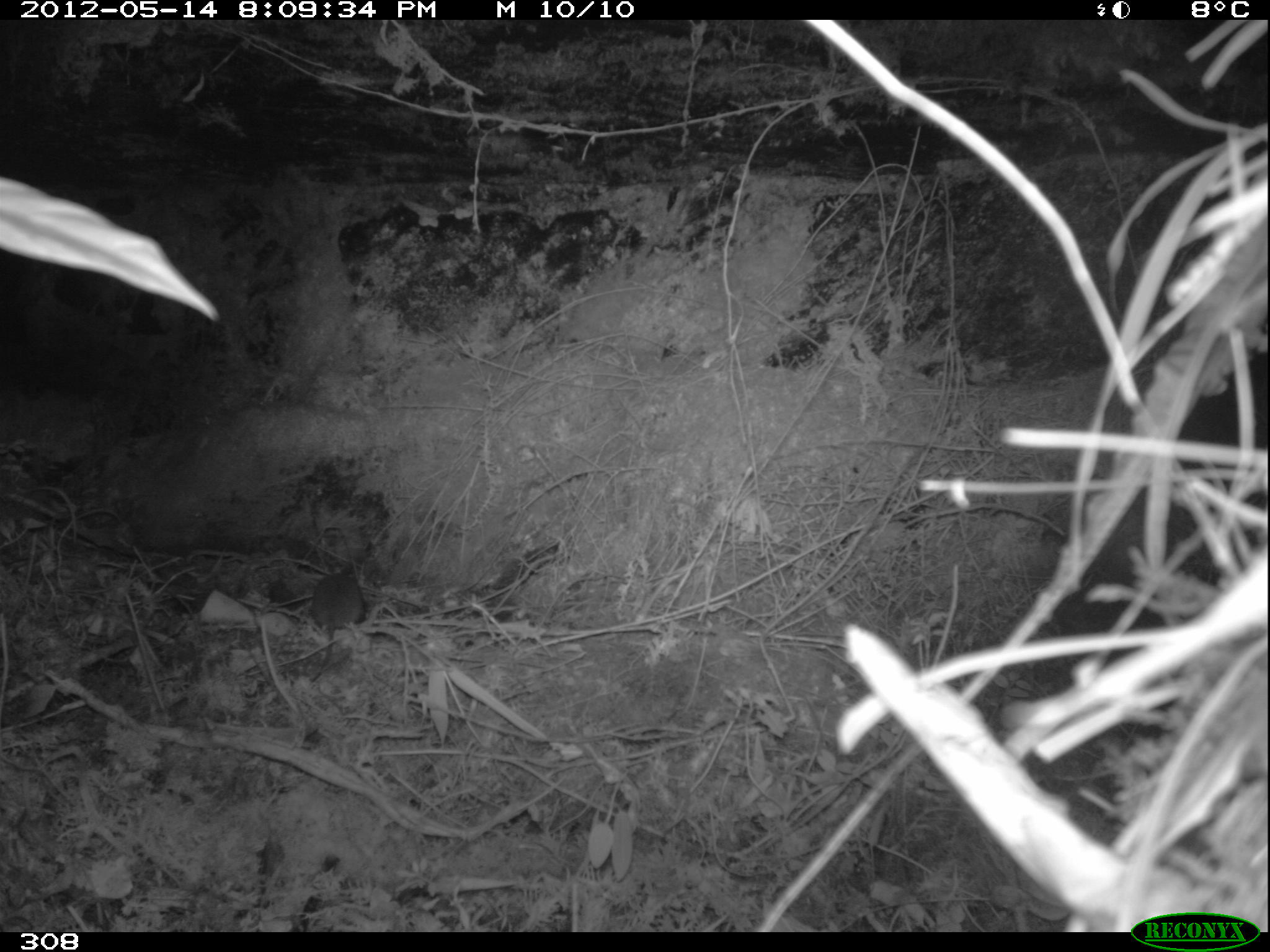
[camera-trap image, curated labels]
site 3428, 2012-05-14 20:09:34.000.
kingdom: Animalia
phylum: Chordata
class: Mammalia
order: Rodentia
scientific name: Rodentia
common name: rodents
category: unknown rodent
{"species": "unknown rodent (rodents) (Rodentia)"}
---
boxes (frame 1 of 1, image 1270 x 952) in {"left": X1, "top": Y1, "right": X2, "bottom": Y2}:
unknown rodent: {"left": 310, "top": 571, "right": 366, "bottom": 683}